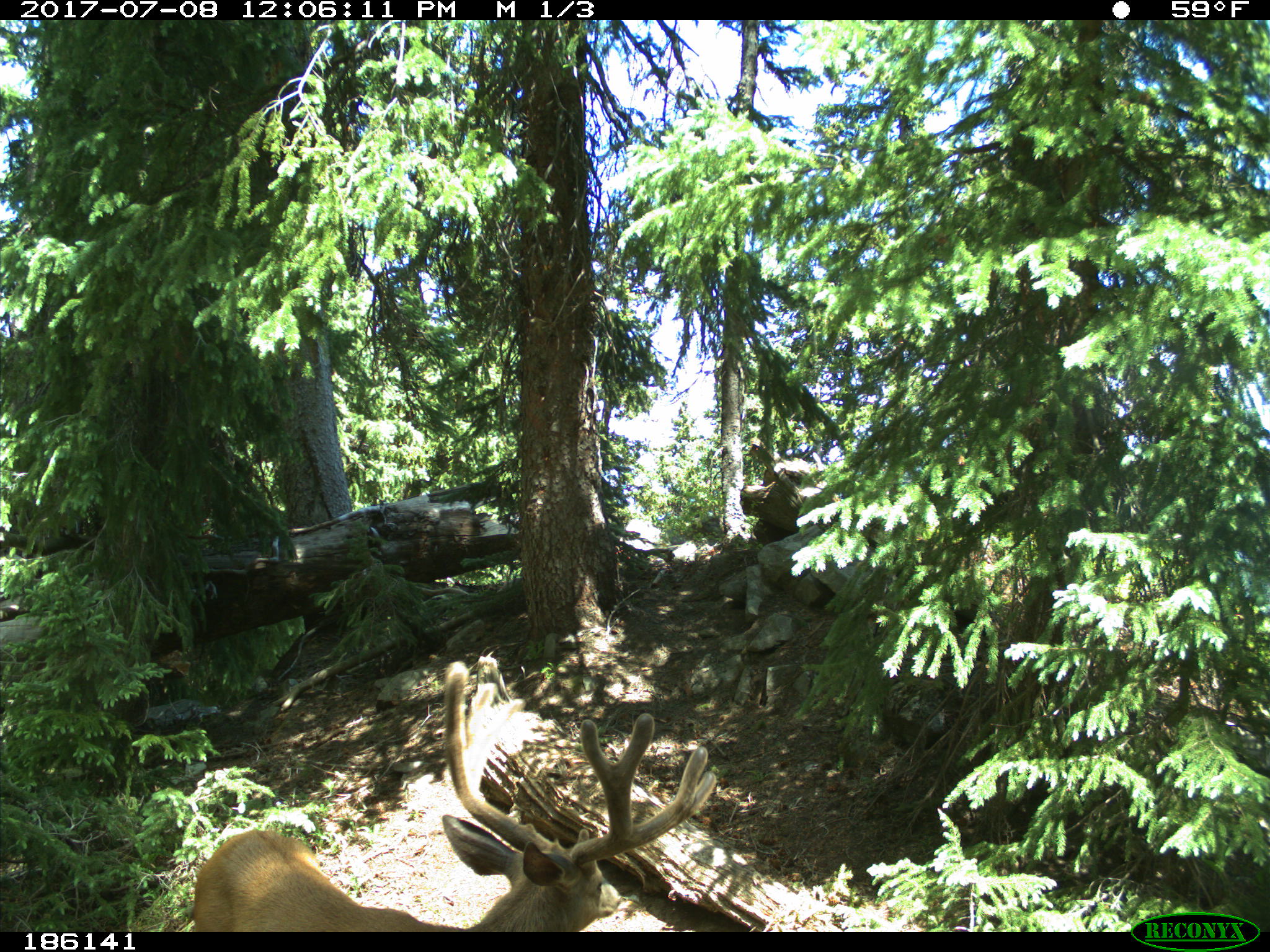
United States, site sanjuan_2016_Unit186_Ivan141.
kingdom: Animalia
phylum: Chordata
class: Mammalia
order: Artiodactyla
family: Cervidae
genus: Odocoileus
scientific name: Odocoileus hemionus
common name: mule deer